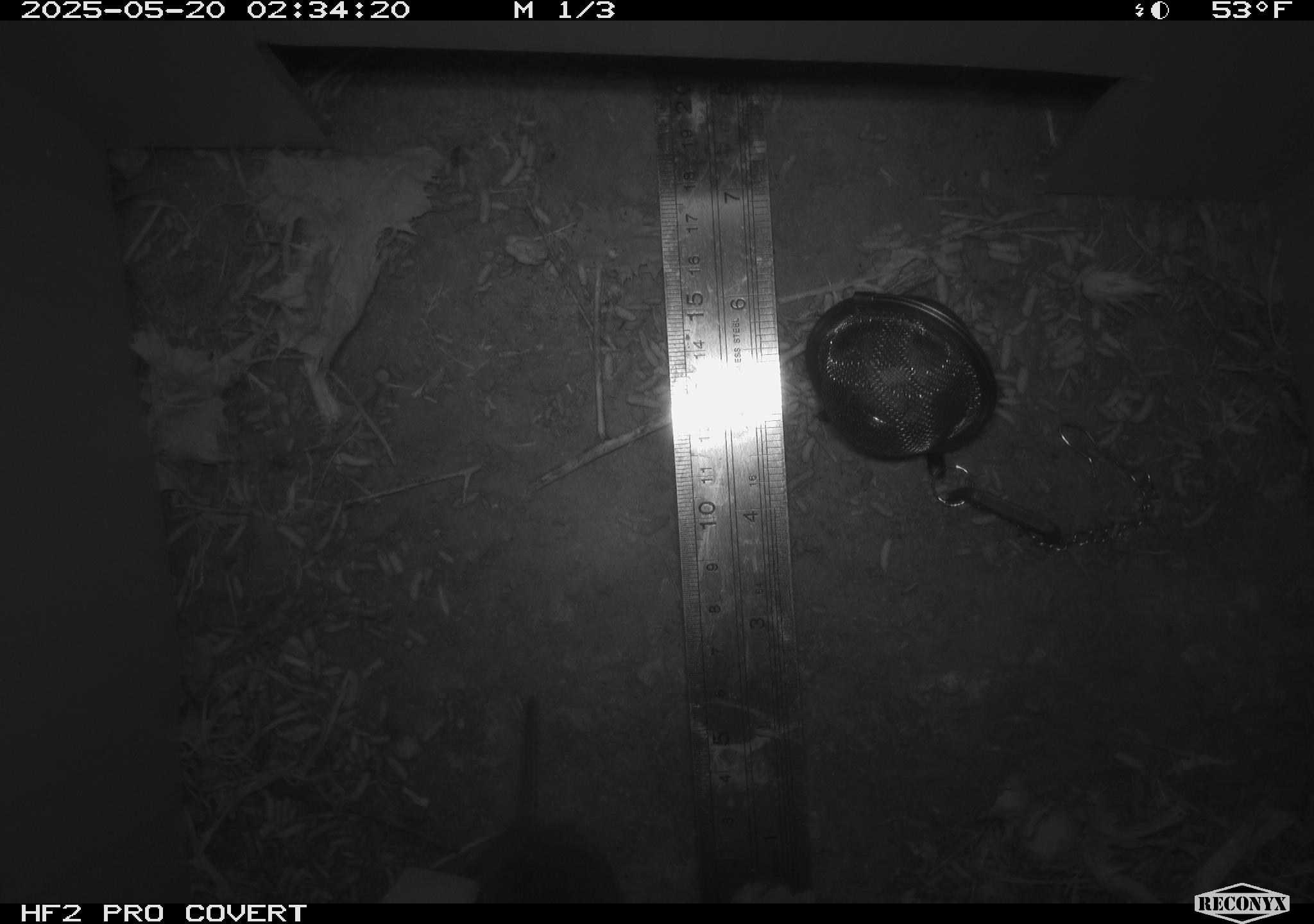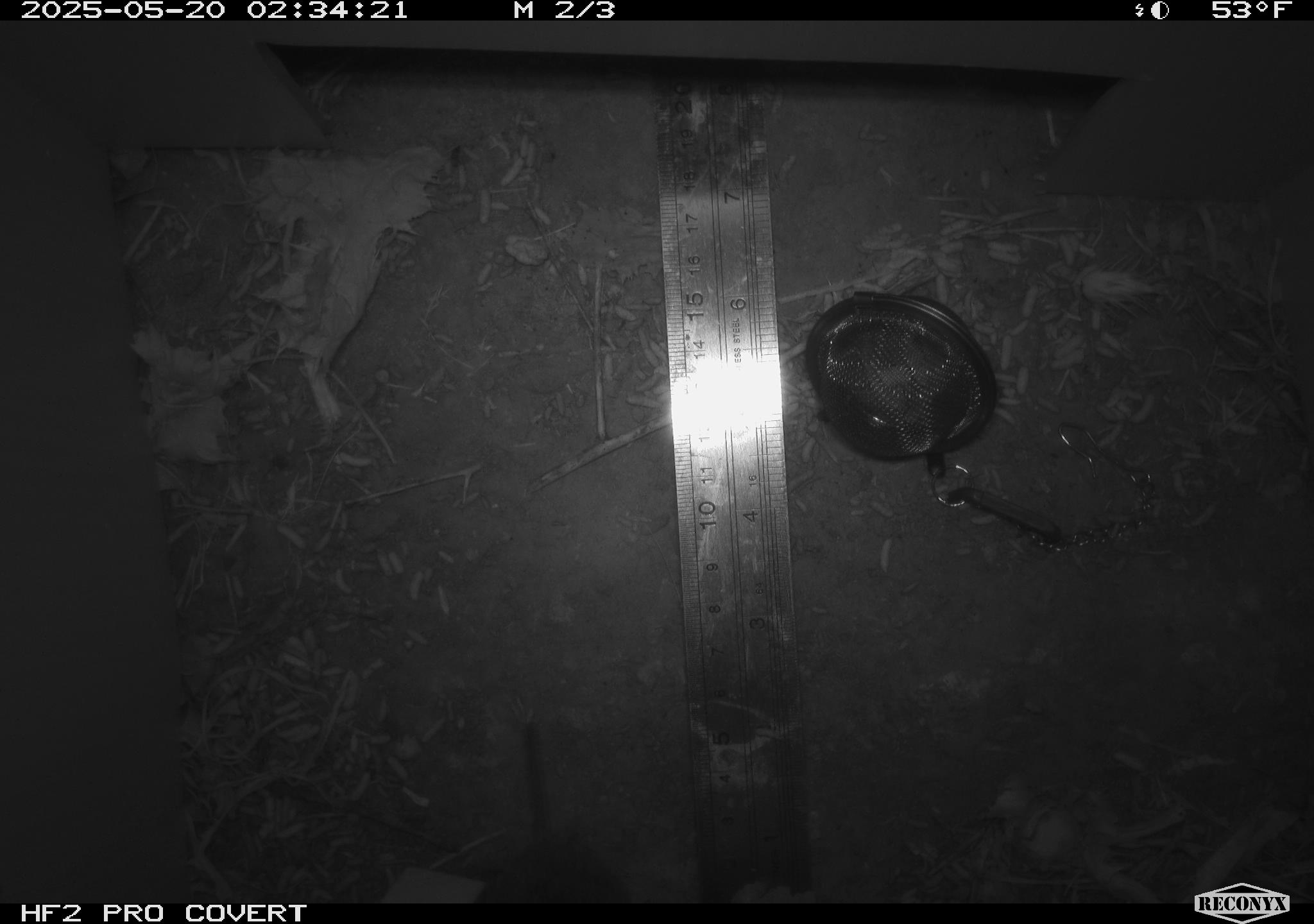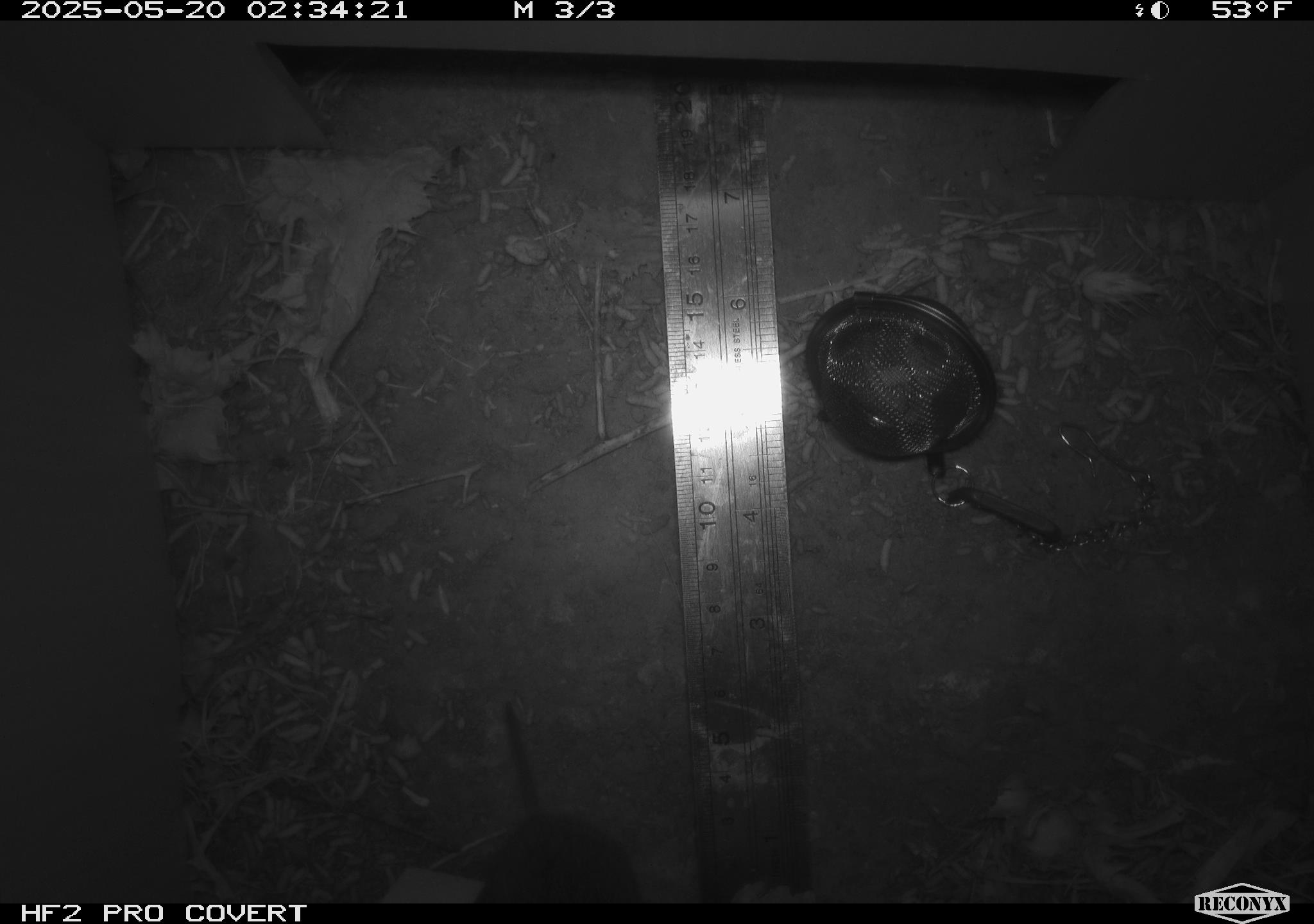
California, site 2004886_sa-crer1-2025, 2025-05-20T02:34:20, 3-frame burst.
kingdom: Animalia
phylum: Chordata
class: Mammalia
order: Rodentia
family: Cricetidae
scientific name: Arvicolinae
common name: voles, lemmings, and muskrats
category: arvicolinae subfamily